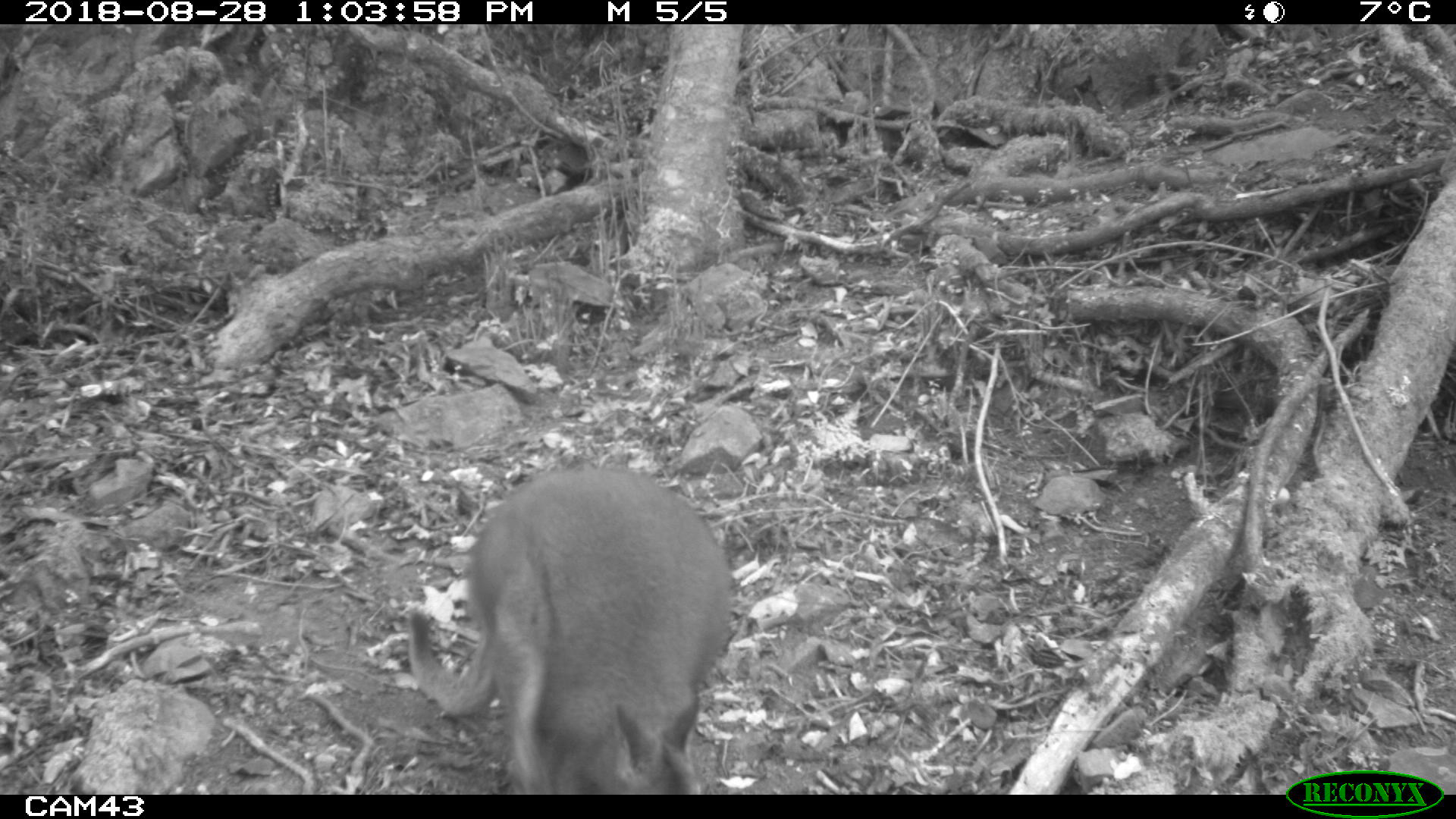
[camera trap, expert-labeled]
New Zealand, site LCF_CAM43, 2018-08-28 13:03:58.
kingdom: Animalia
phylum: Chordata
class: Mammalia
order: Diprotodontia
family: Macropodidae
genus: Notamacropus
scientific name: Notamacropus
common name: wallaby